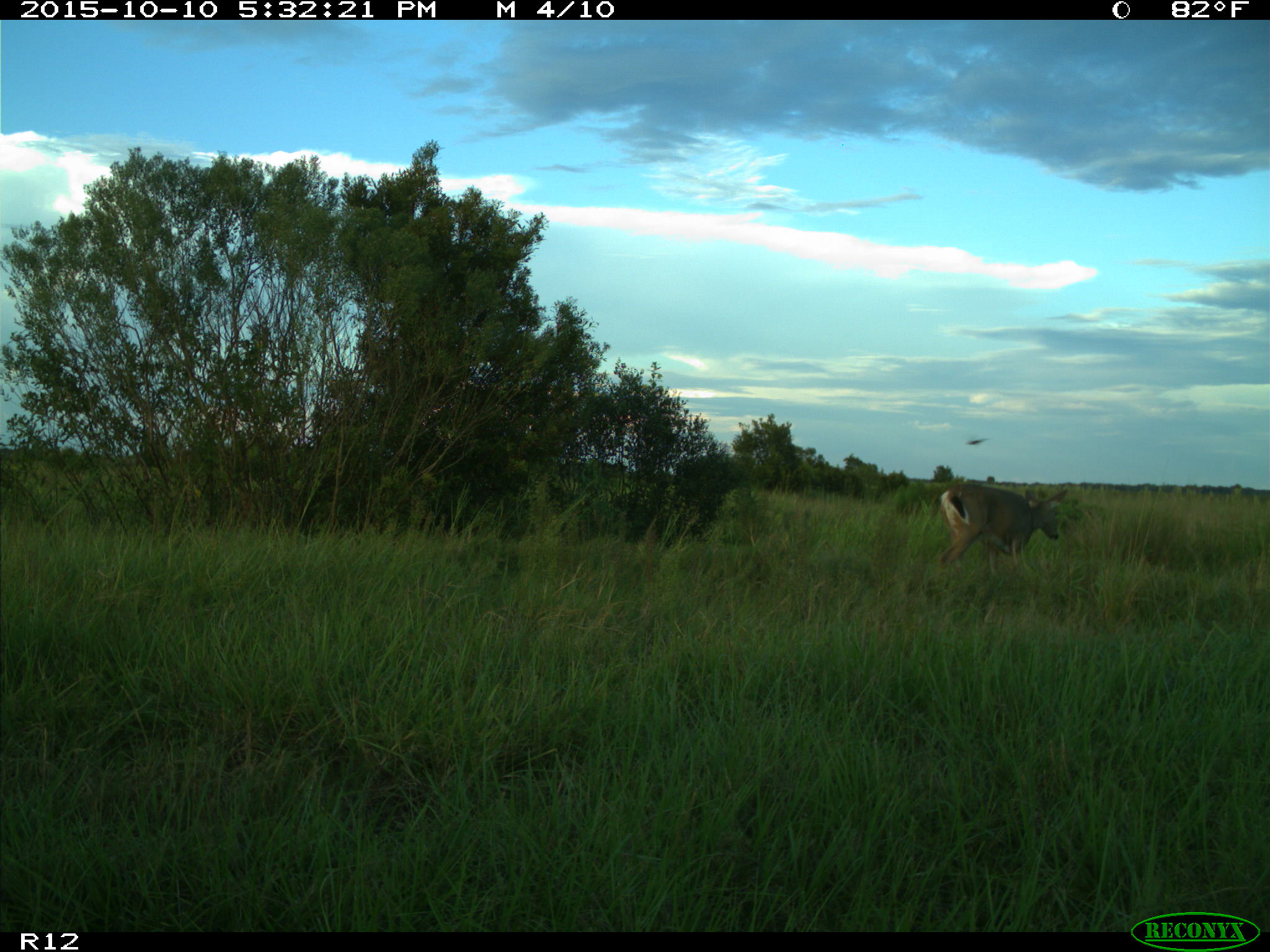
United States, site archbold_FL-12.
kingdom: Animalia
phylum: Chordata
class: Mammalia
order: Artiodactyla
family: Cervidae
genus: Odocoileus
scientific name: Odocoileus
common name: deer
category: unidentified deer